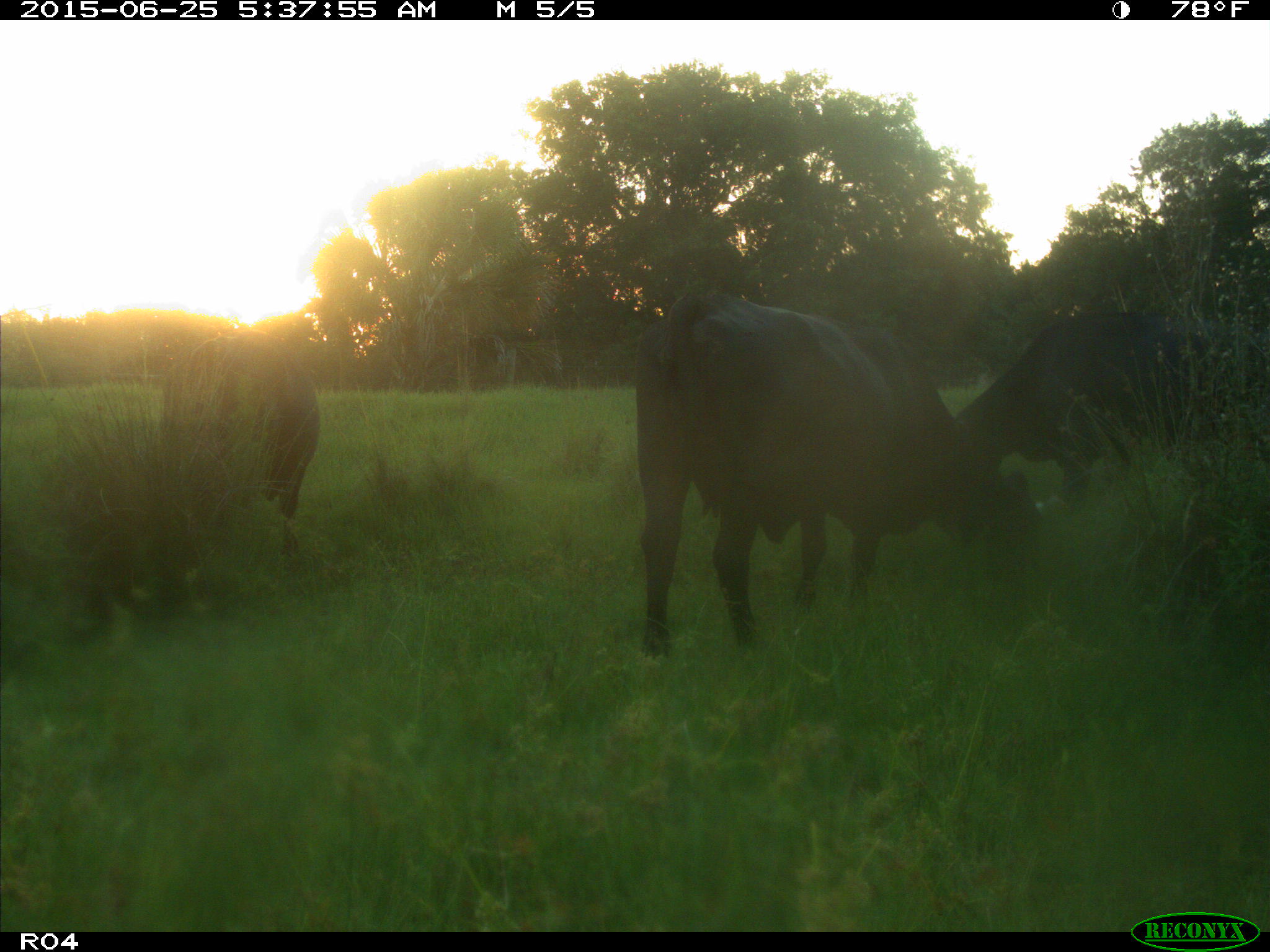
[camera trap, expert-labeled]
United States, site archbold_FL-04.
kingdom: Animalia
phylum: Chordata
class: Mammalia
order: Artiodactyla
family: Bovidae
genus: Bos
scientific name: Bos taurus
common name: domestic cow